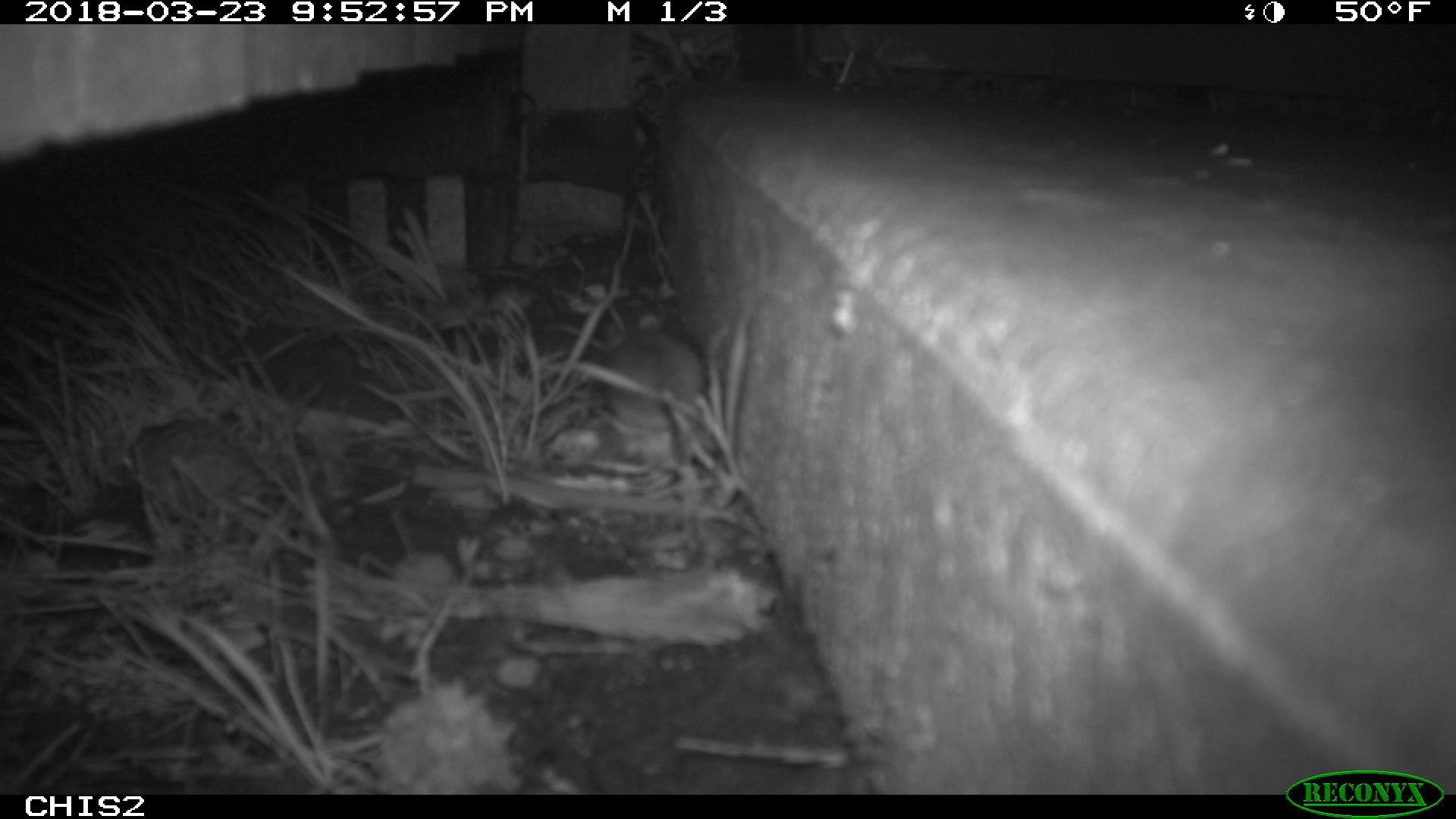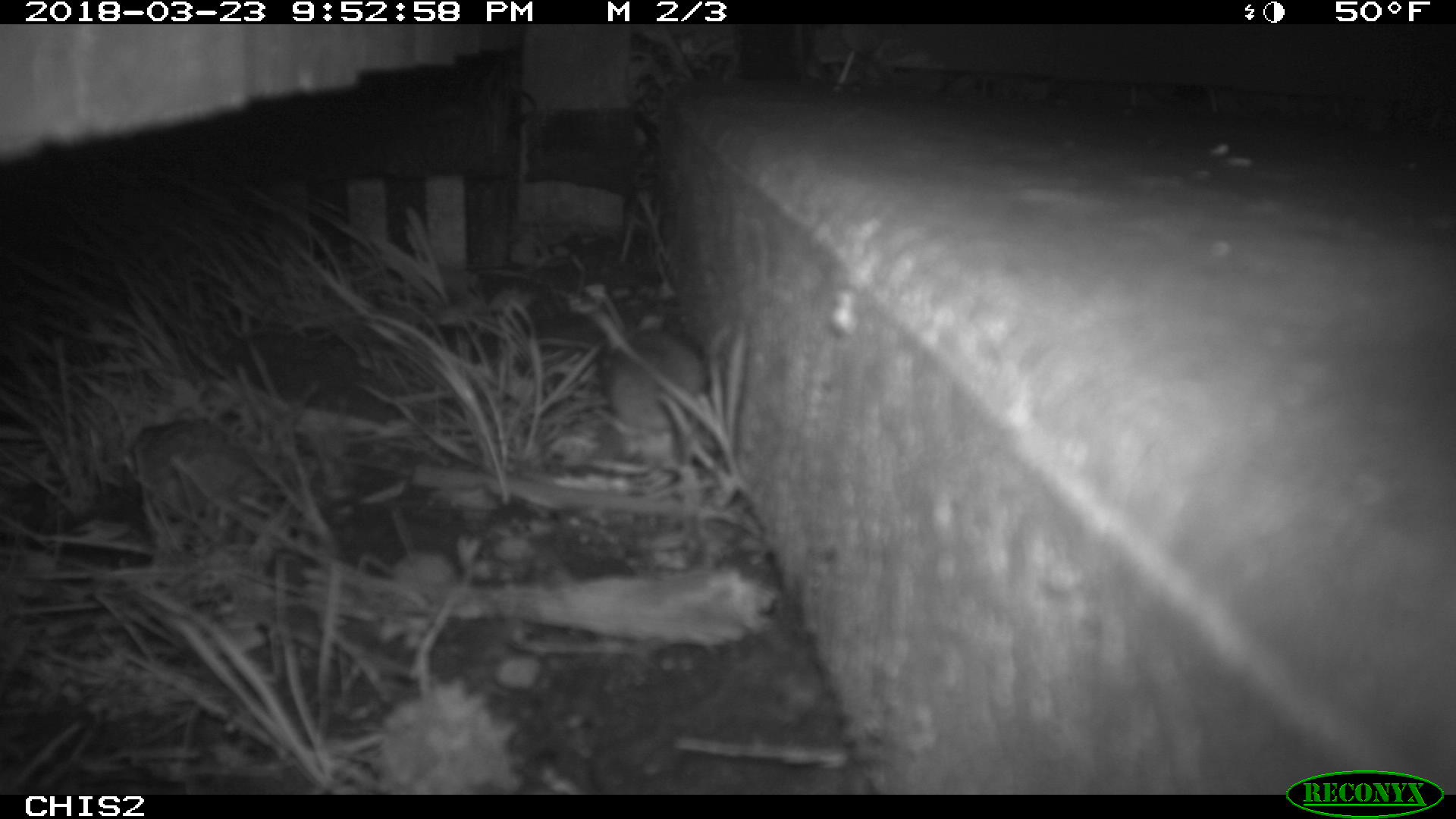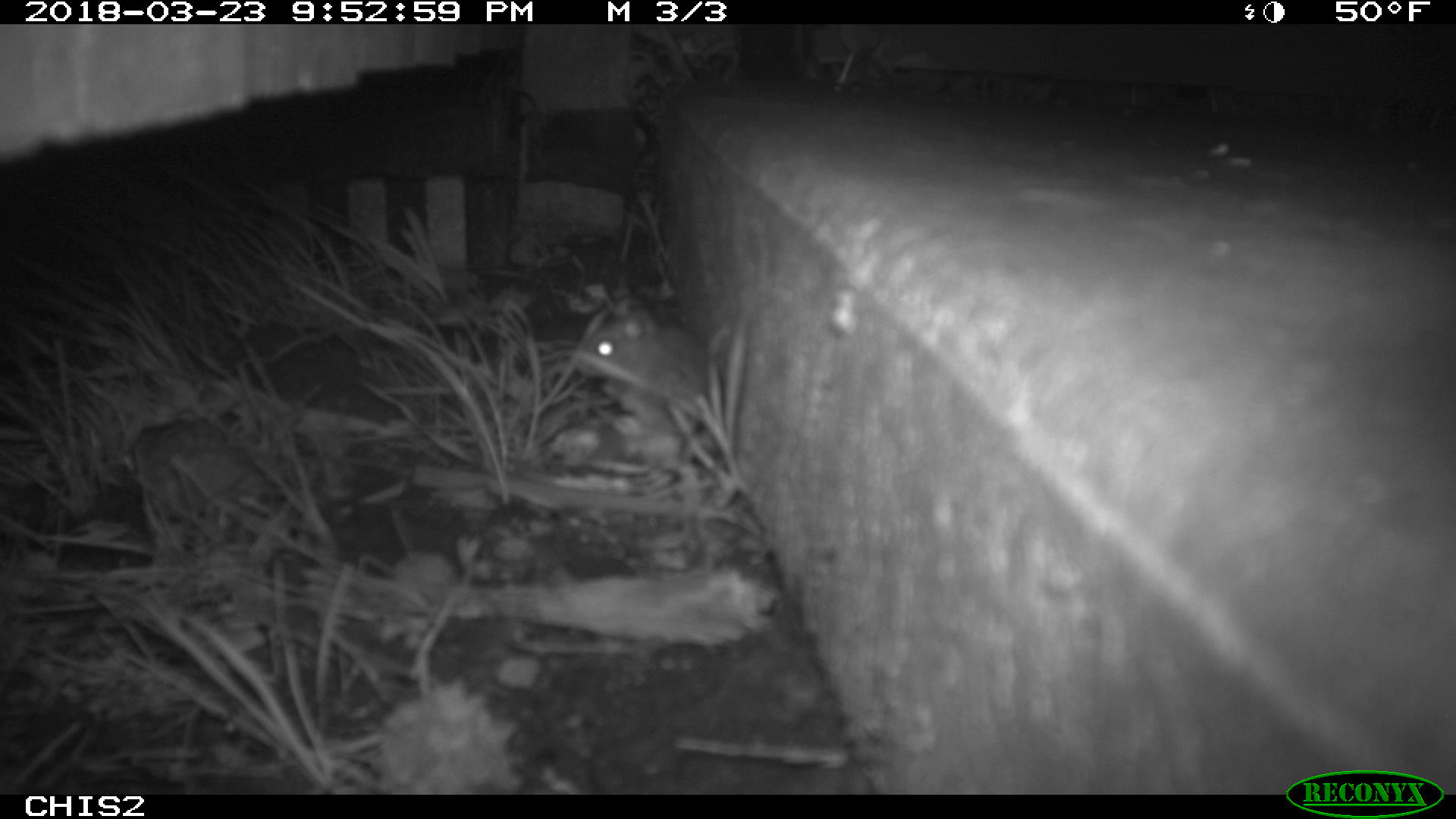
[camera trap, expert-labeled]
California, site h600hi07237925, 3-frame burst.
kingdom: Animalia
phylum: Chordata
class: Mammalia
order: Rodentia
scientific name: Rodentia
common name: rodent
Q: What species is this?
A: Rodent (Rodentia).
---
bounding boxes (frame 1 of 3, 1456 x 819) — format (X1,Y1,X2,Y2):
rodent: (601,311,703,467)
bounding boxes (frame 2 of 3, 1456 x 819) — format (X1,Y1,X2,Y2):
rodent: (601,328,709,465)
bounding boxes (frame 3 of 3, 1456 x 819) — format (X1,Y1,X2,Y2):
rodent: (571,298,709,500)